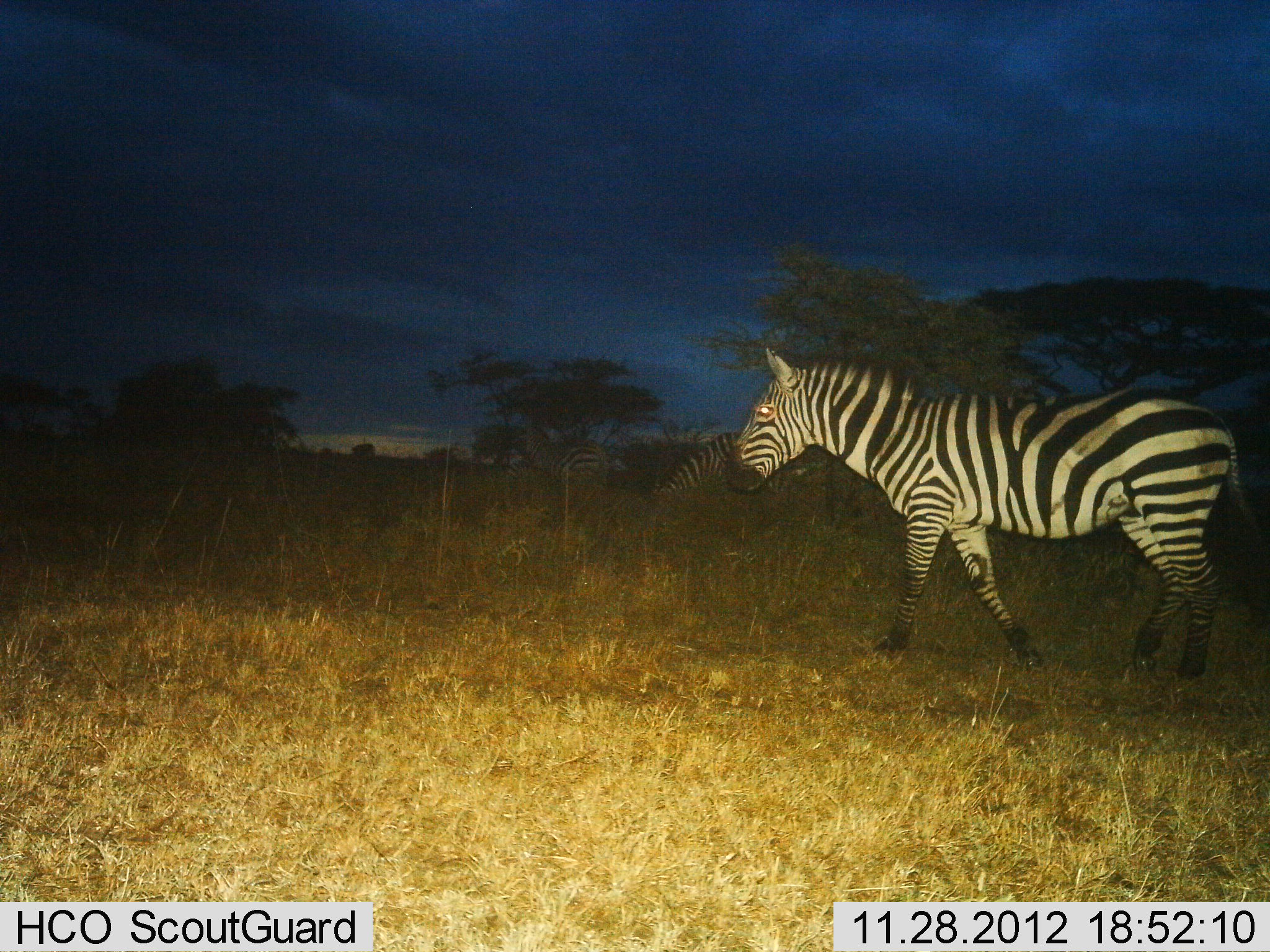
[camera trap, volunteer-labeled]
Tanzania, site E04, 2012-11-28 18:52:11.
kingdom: Animalia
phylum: Chordata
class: Mammalia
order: Perissodactyla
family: Equidae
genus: Equus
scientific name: Equus quagga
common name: plains zebra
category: zebra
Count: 3.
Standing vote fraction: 19%.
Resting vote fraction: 0%.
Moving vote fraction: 92%.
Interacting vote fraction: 0%.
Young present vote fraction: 0%.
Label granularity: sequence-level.